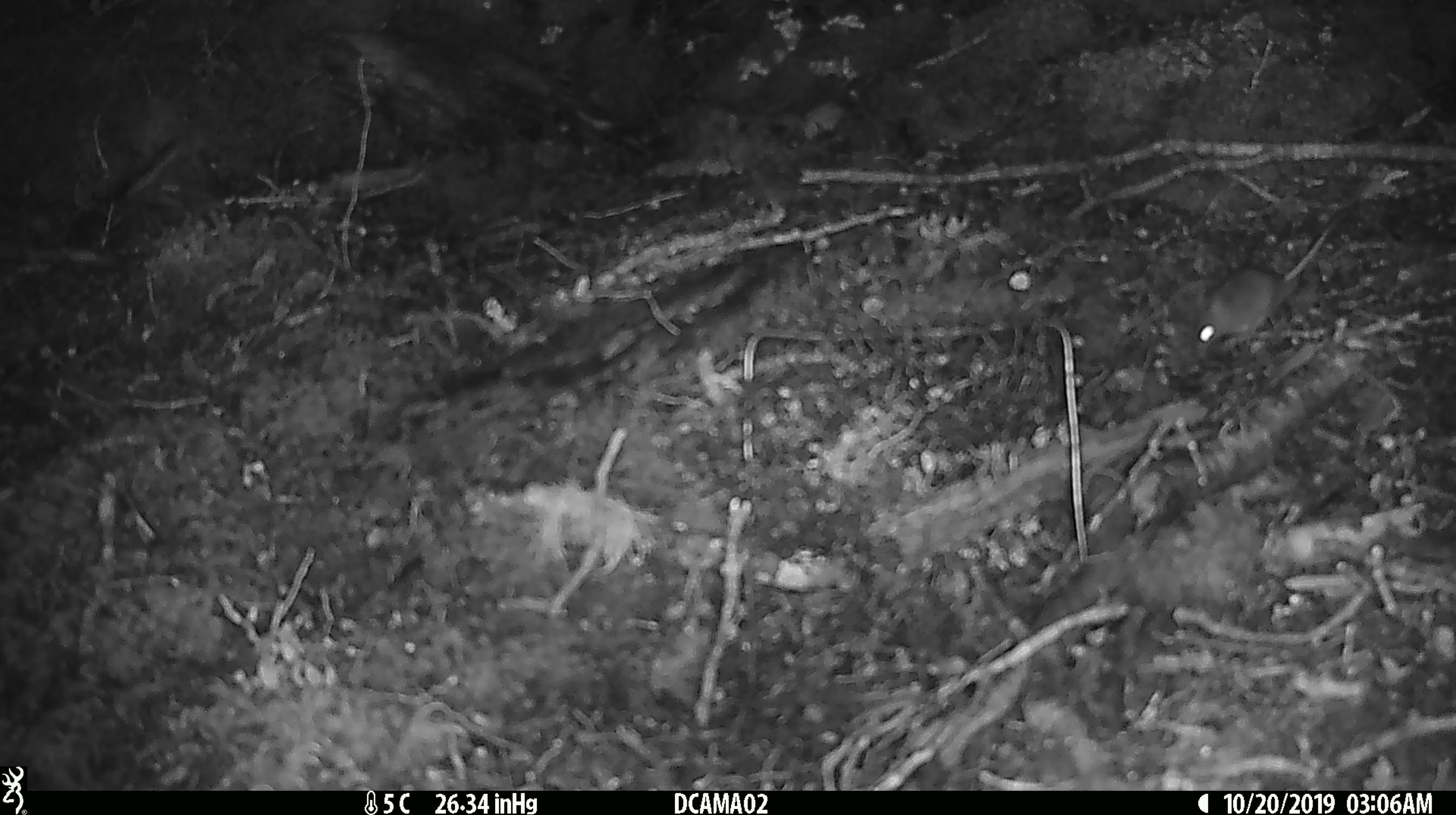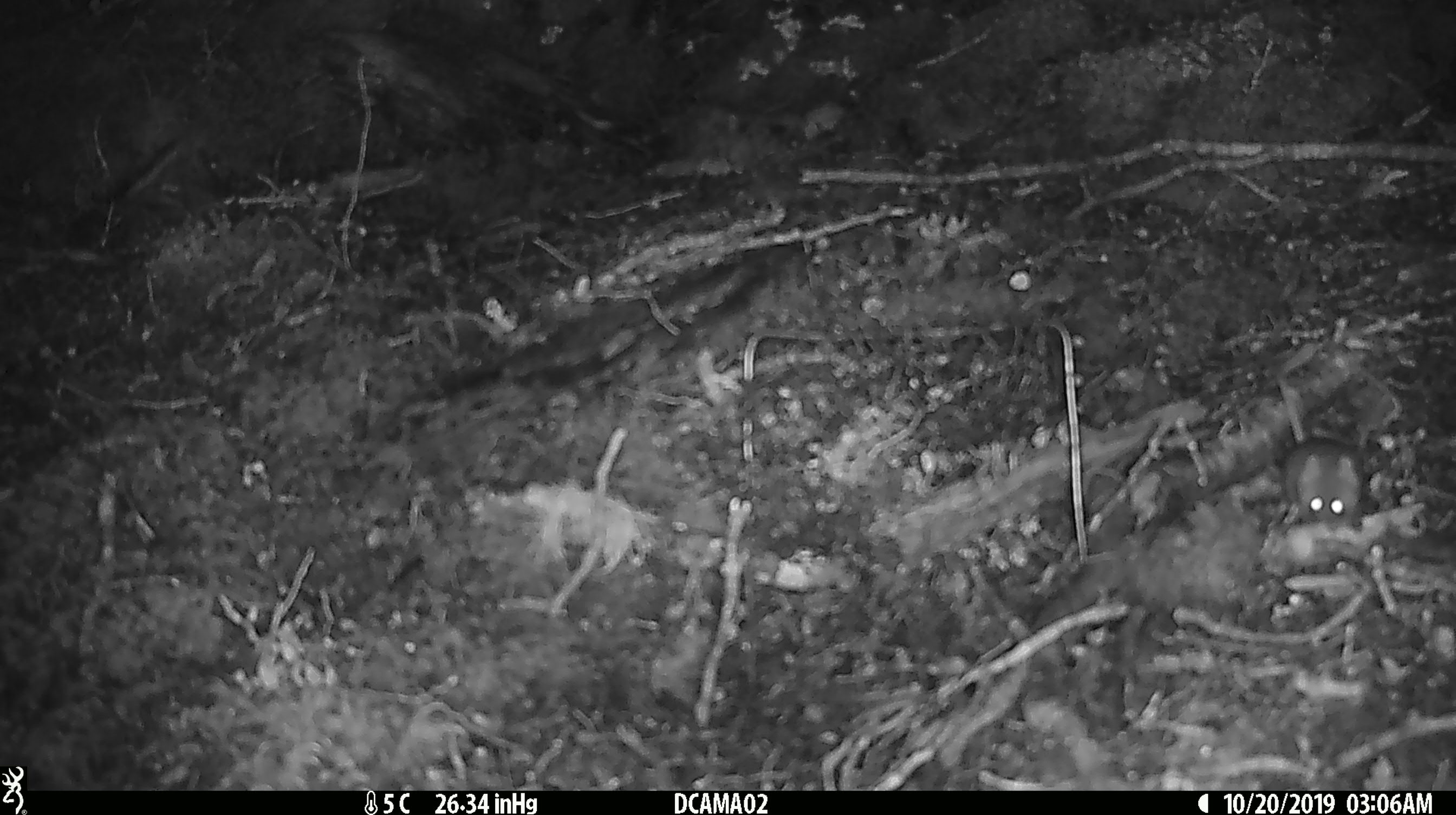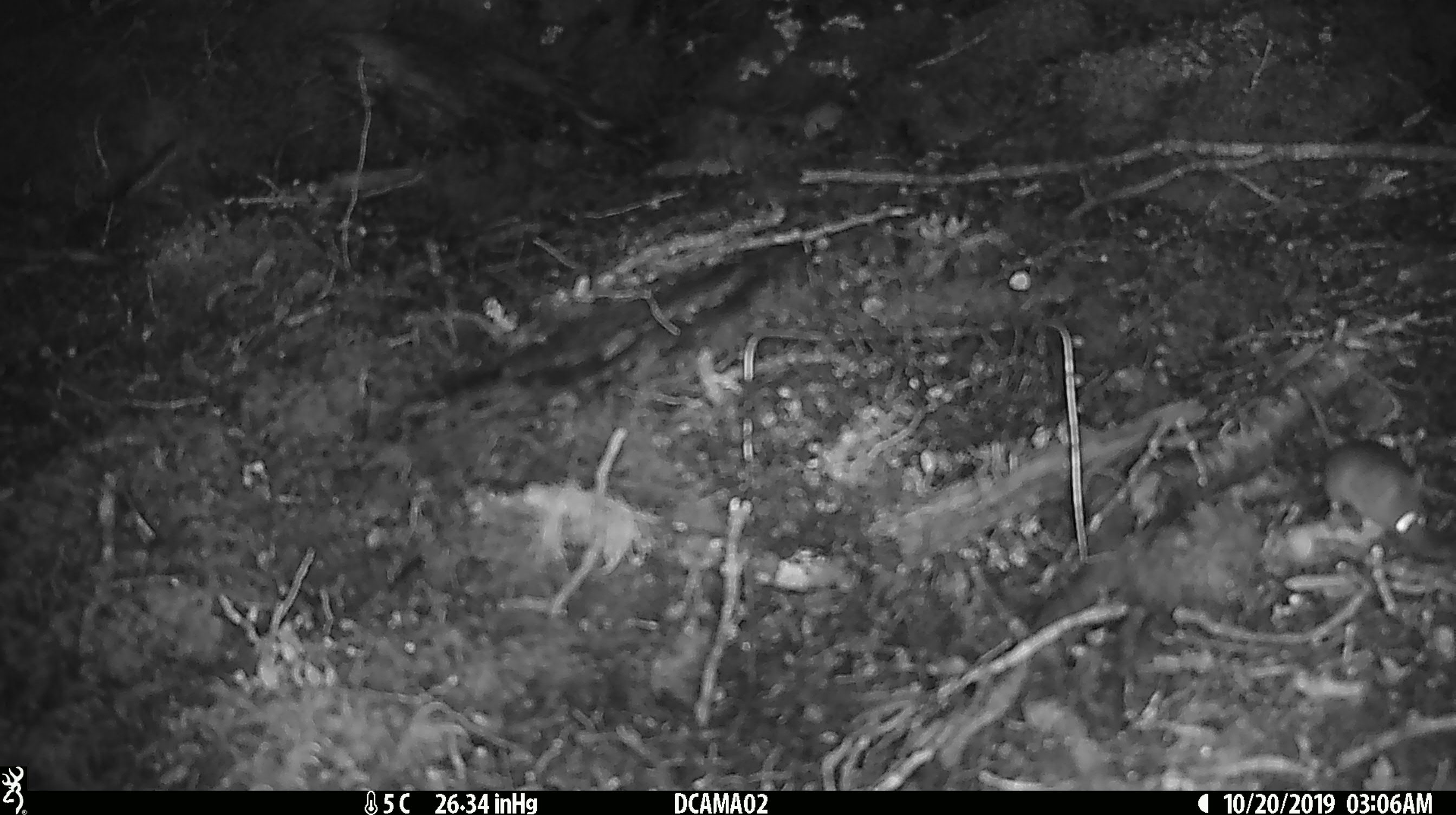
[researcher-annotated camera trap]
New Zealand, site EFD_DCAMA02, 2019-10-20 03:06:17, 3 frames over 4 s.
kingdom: Animalia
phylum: Chordata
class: Mammalia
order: Rodentia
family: Muridae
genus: Mus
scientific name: Mus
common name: mouse